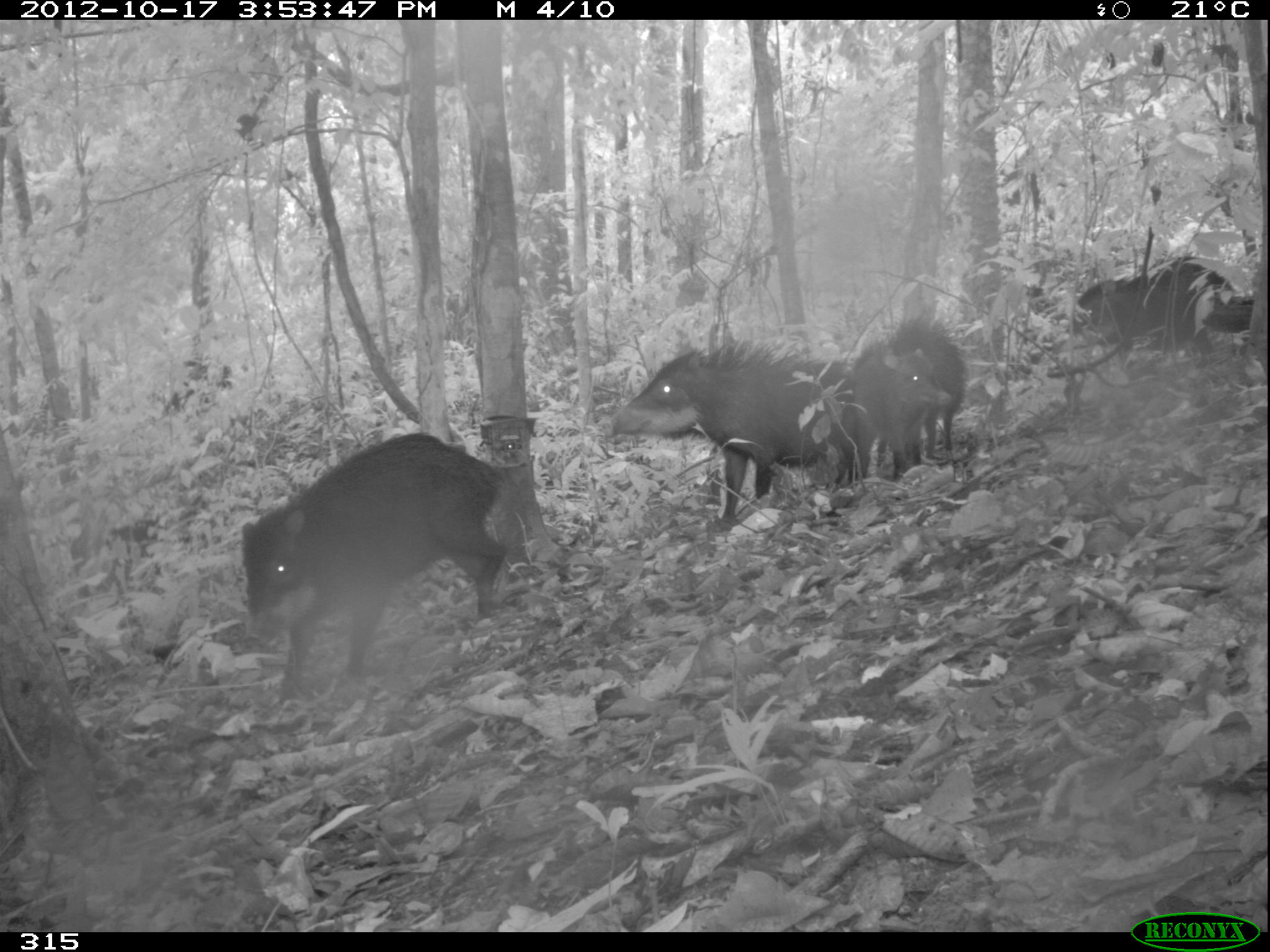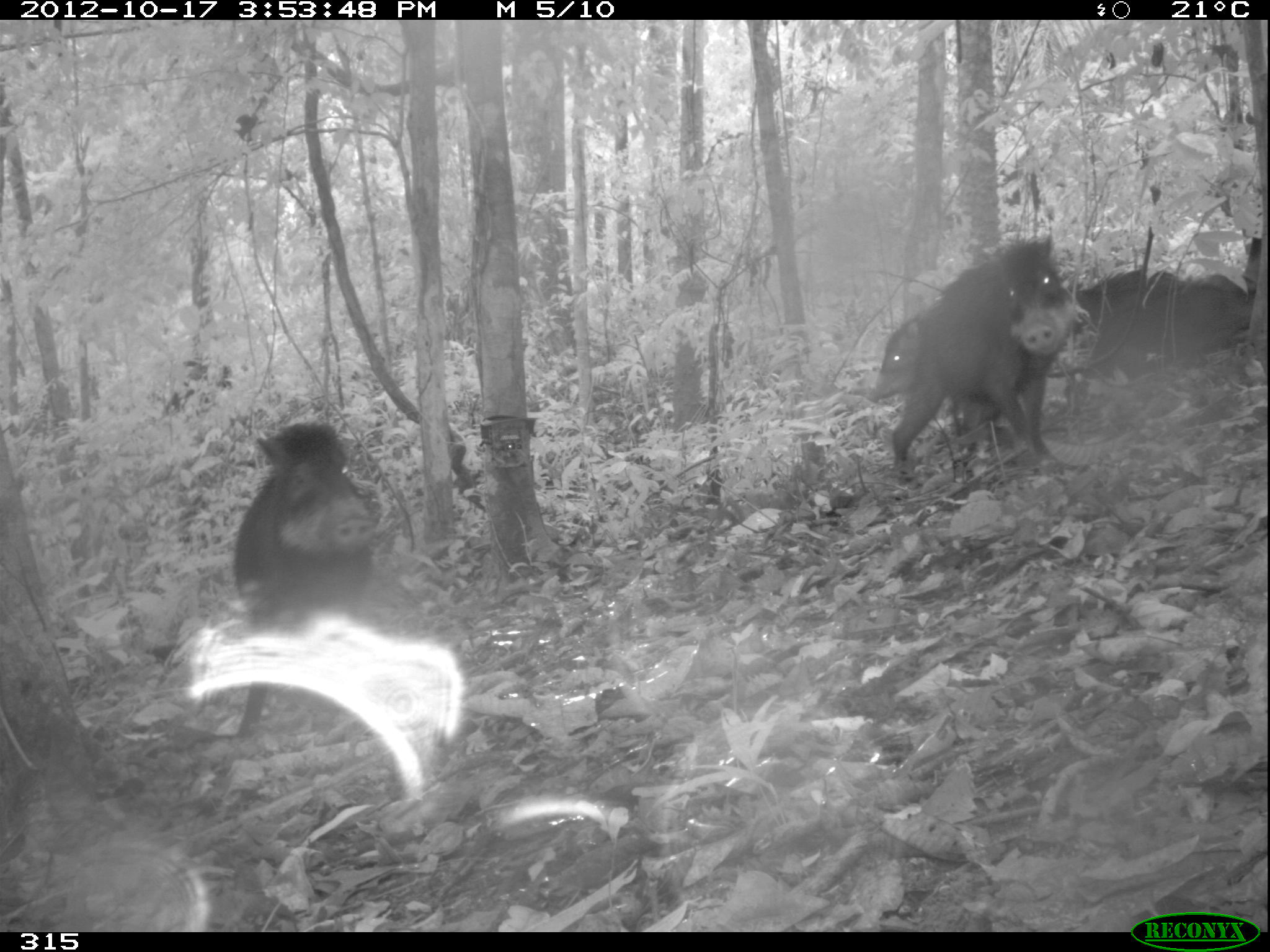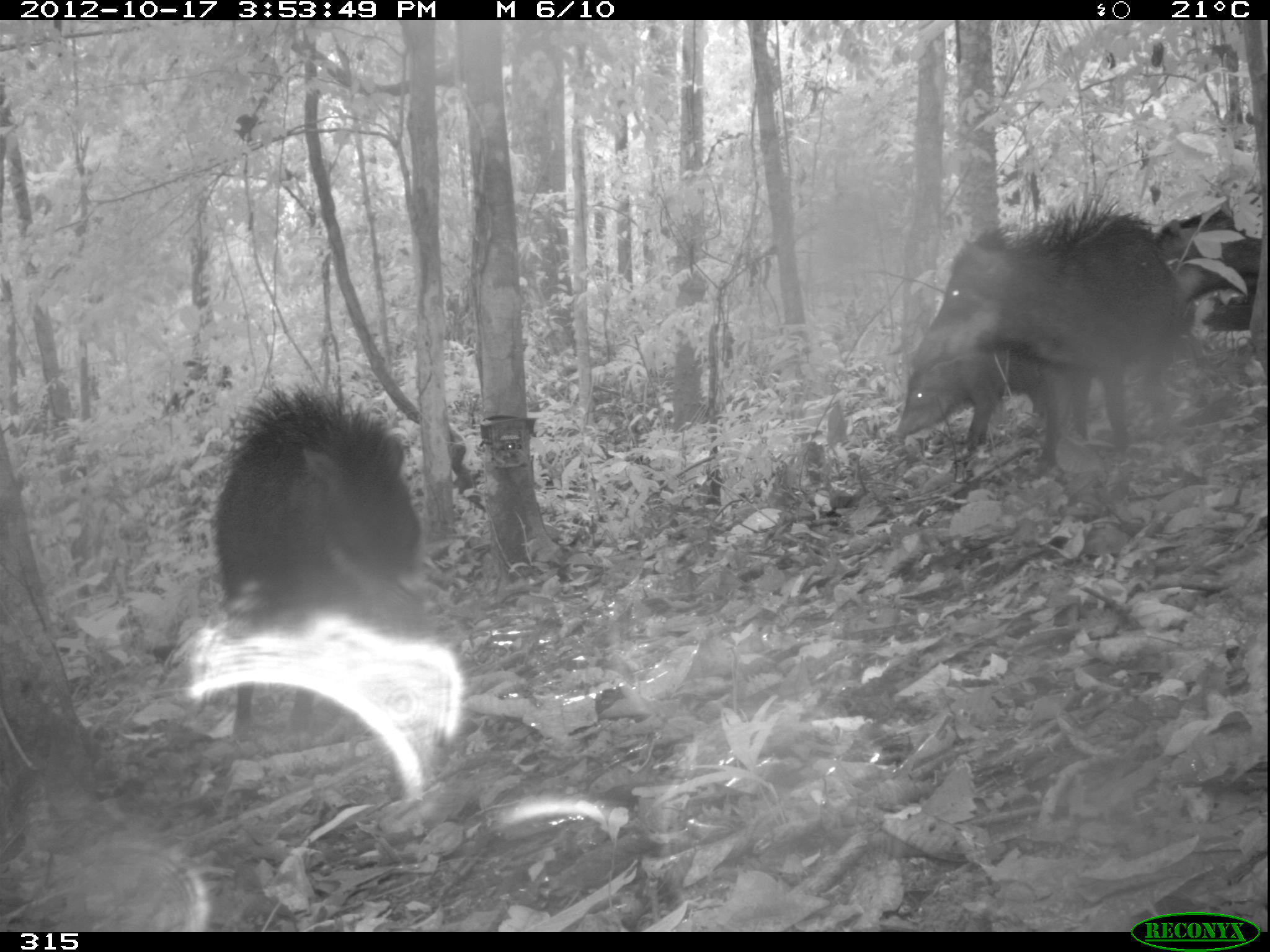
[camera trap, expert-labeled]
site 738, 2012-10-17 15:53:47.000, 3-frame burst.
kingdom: Animalia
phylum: Chordata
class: Mammalia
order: Artiodactyla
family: Tayassuidae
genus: Tayassu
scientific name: Tayassu pecari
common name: white-lipped peccary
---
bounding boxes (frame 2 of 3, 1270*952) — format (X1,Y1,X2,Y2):
tayassu pecari: (233,417,380,744); (888,236,1077,471); (1077,268,1244,365); (869,314,922,406)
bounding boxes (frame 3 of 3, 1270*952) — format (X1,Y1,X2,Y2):
tayassu pecari: (208,378,427,745); (908,193,1190,450); (894,347,1095,456); (1153,211,1269,369)